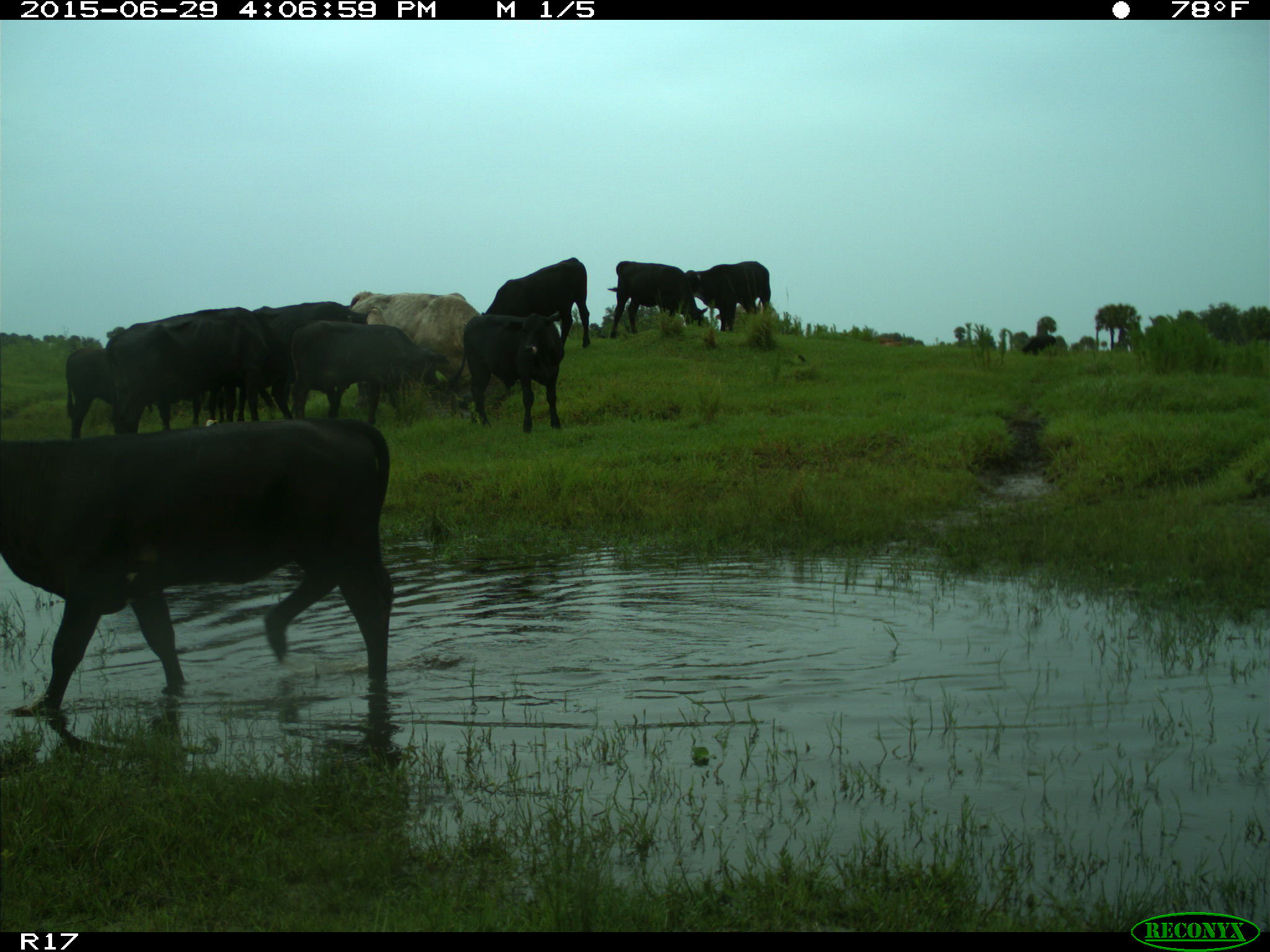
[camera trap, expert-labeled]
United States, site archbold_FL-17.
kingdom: Animalia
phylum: Chordata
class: Mammalia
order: Artiodactyla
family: Bovidae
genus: Bos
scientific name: Bos taurus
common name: domestic cow